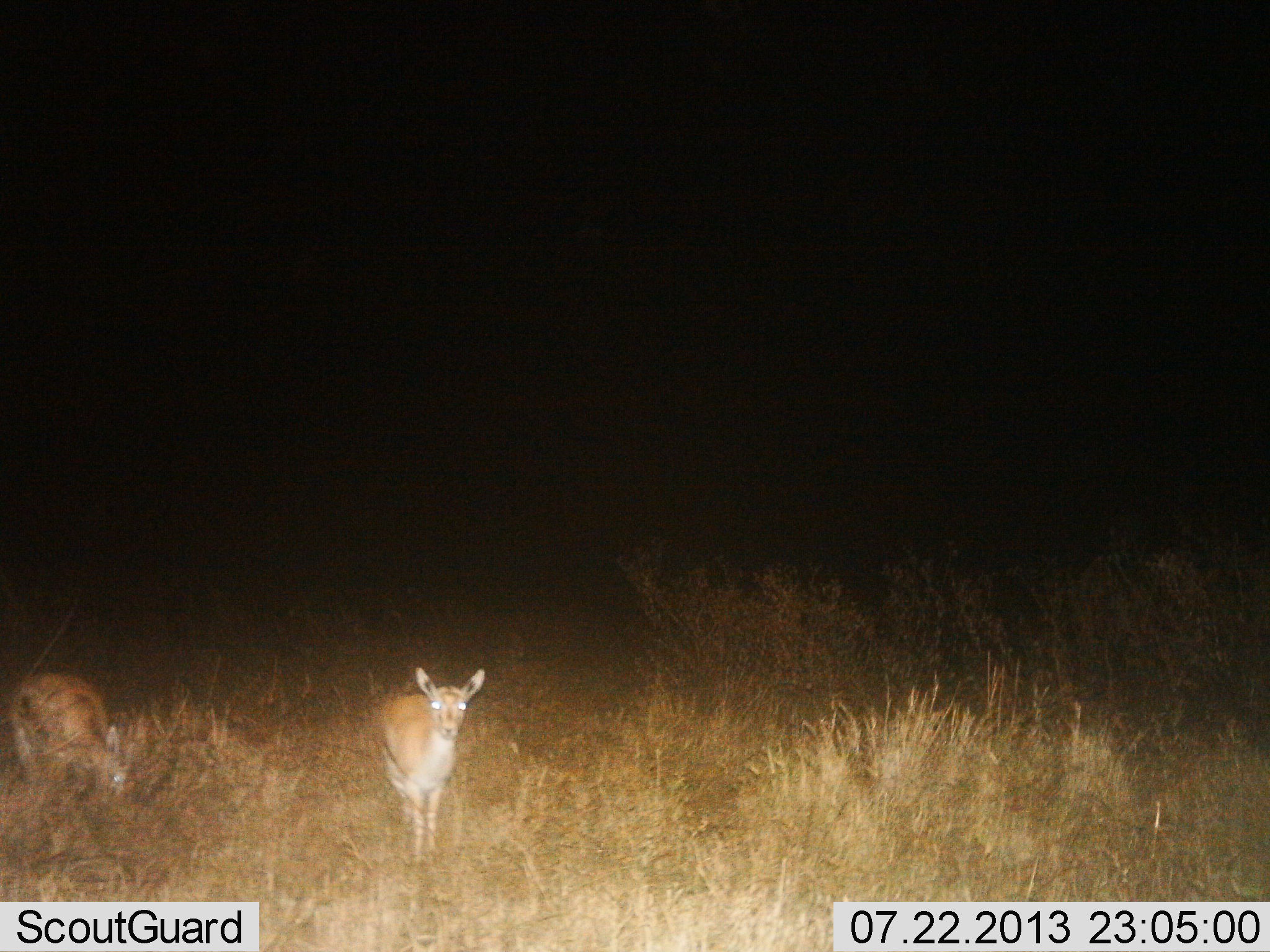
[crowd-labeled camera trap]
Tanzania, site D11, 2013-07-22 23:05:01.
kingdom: Animalia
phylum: Chordata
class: Mammalia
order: Artiodactyla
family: Bovidae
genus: Eudorcas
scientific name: Eudorcas thomsonii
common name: thomson's gazelle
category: gazellethomsons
Gazellethomsons (thomson's gazelle) (Eudorcas thomsonii), count 2. Behavior (volunteer vote fractions): standing 100%, resting 0%, moving 0%, interacting 0%. Young present (vote fraction): 11%. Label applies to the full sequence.